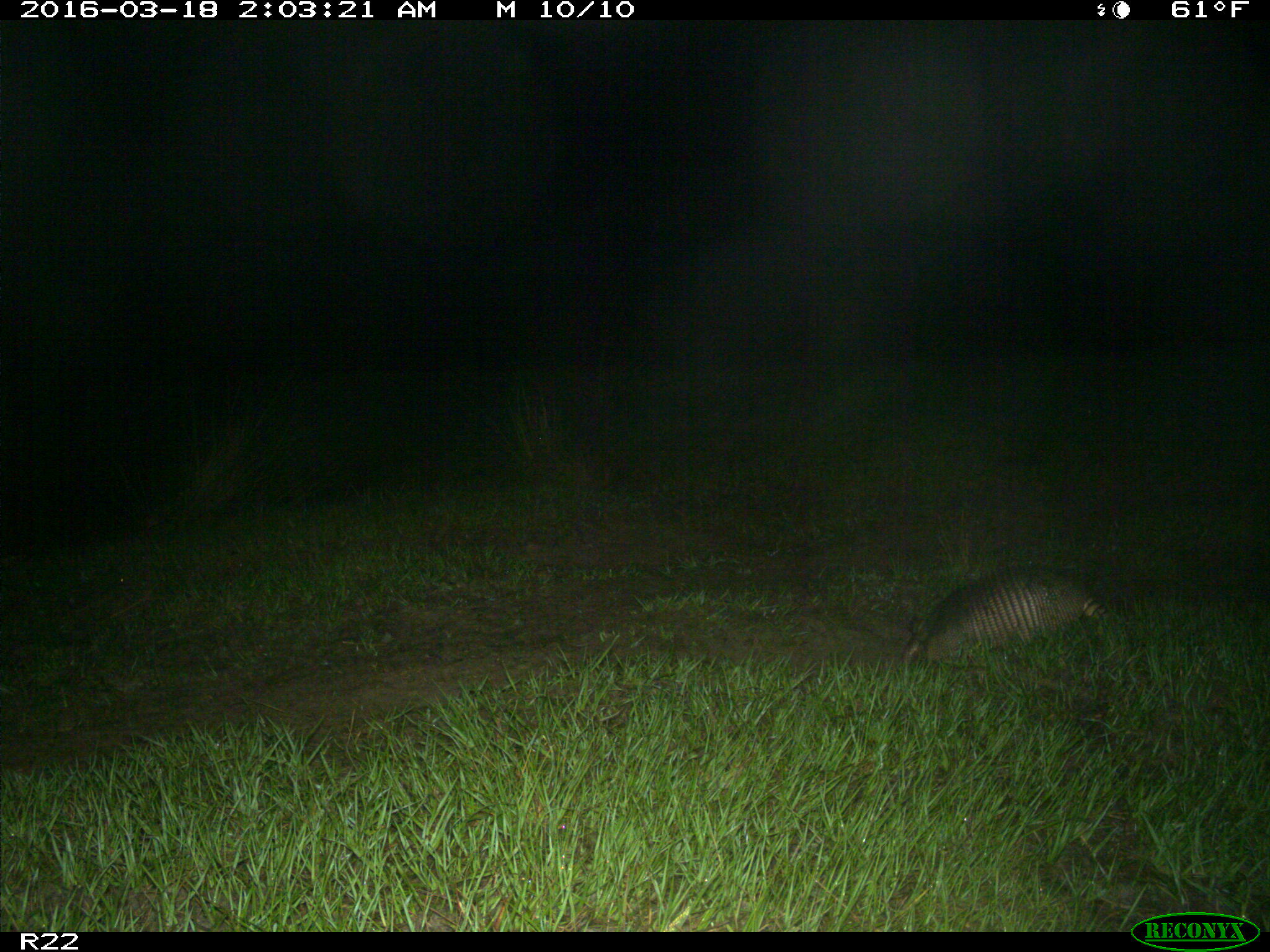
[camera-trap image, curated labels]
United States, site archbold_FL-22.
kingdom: Animalia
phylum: Chordata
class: Mammalia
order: Cingulata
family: Dasypodidae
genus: Dasypus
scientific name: Dasypus novemcinctus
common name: nine-banded armadillo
Dasypus novemcinctus (nine-banded armadillo).